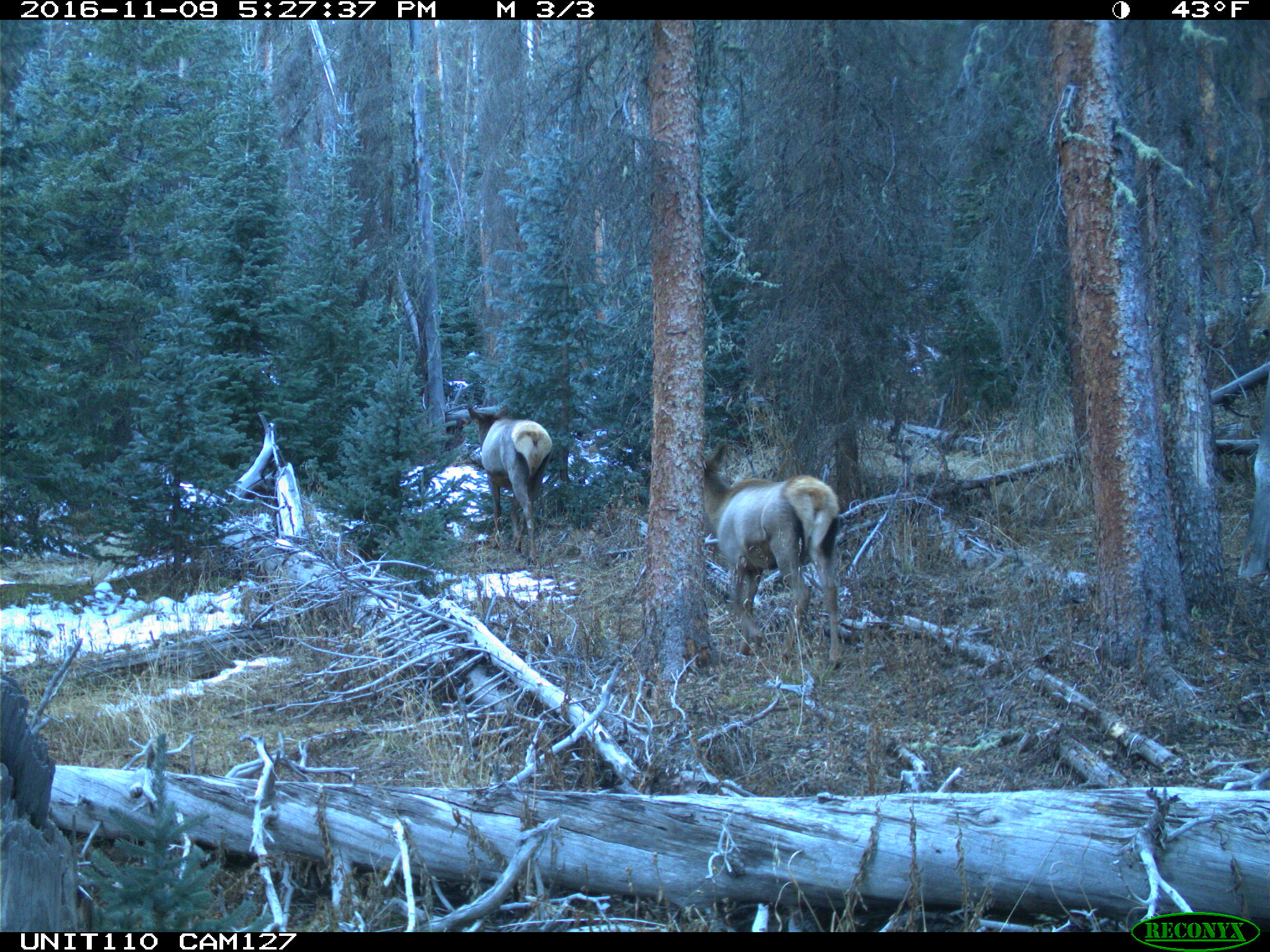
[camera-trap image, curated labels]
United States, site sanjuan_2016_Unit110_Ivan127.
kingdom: Animalia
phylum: Chordata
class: Mammalia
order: Artiodactyla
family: Cervidae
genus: Cervus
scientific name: Cervus elaphus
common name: red deer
Cervus elaphus (red deer).